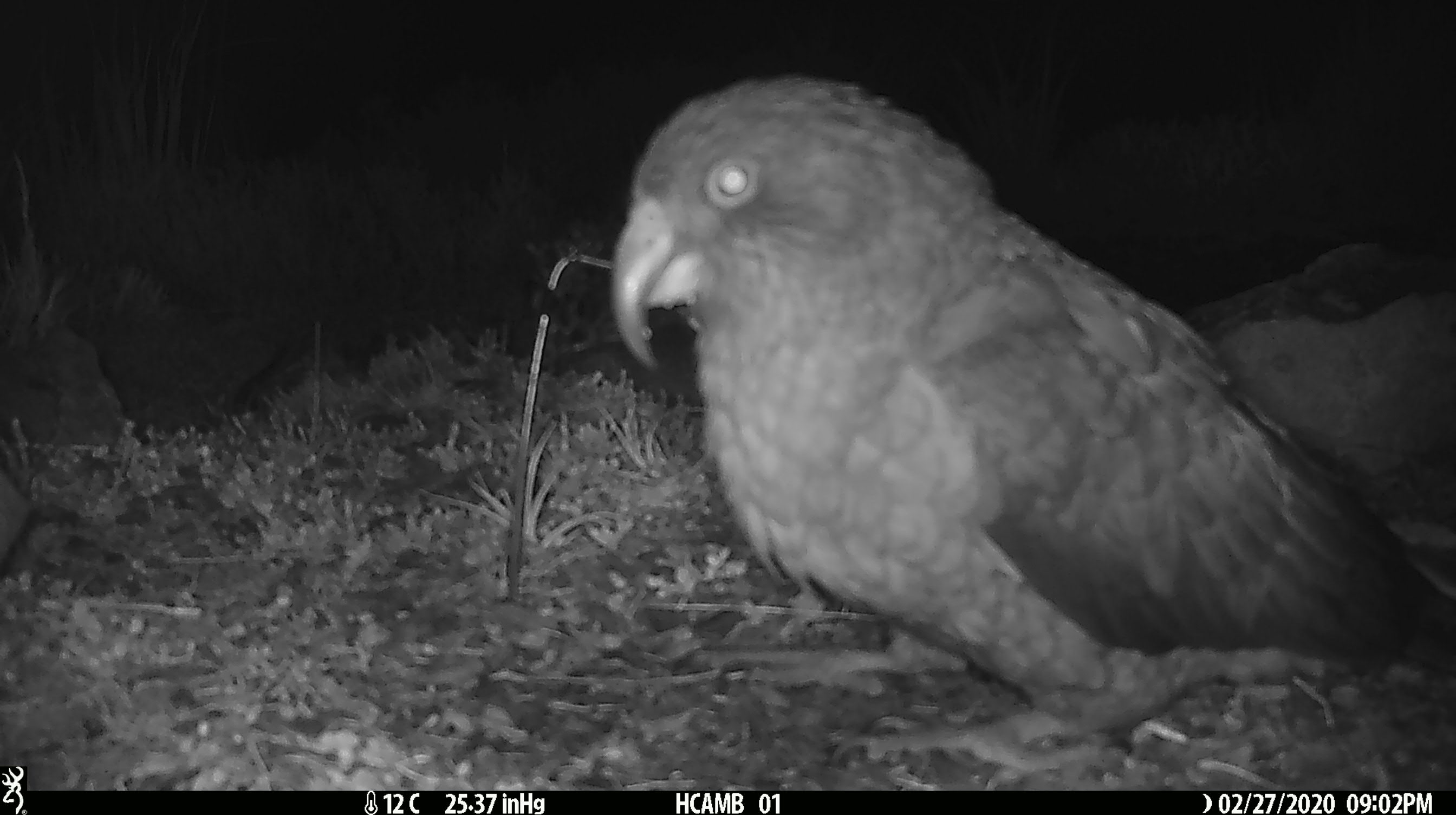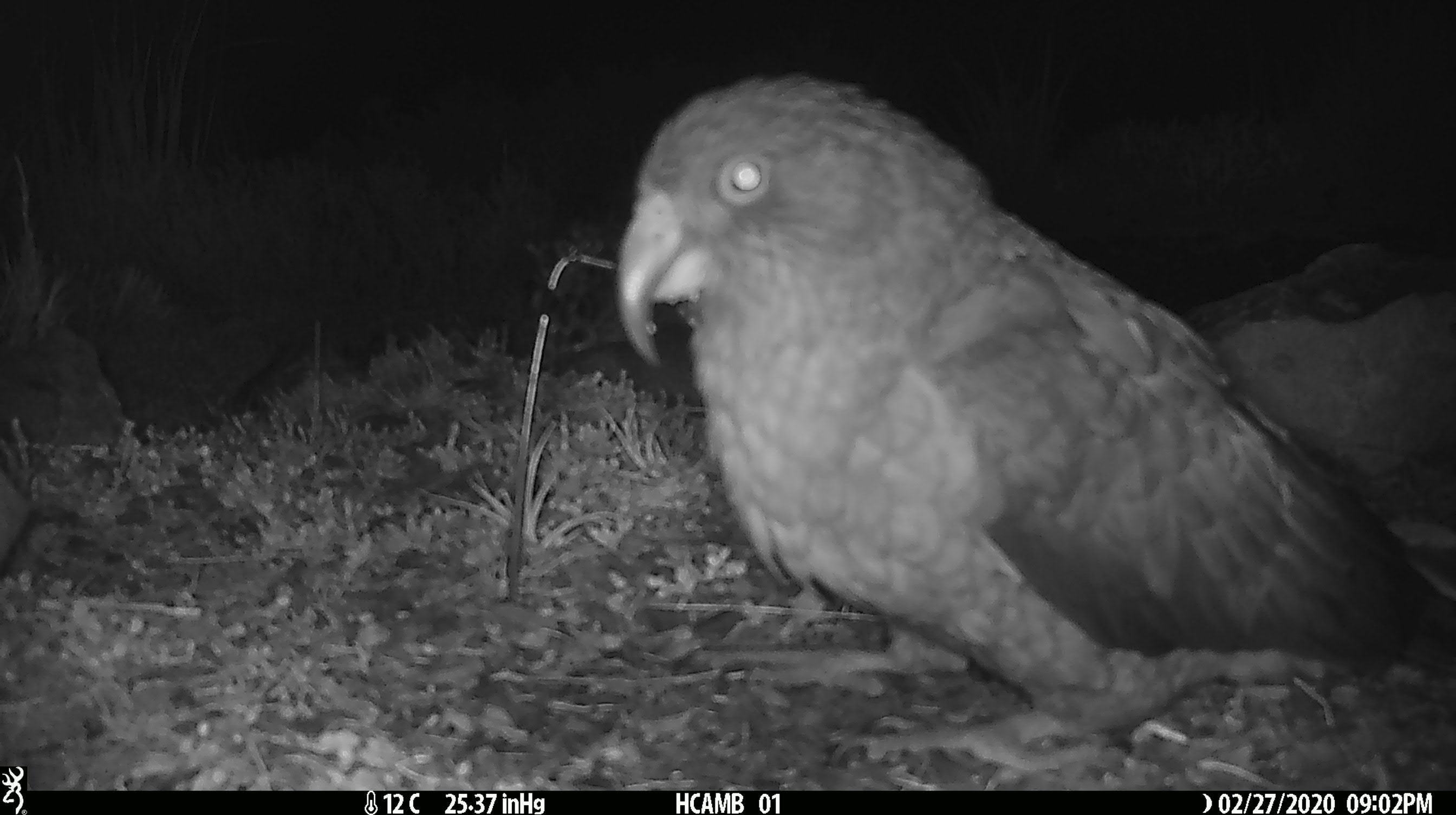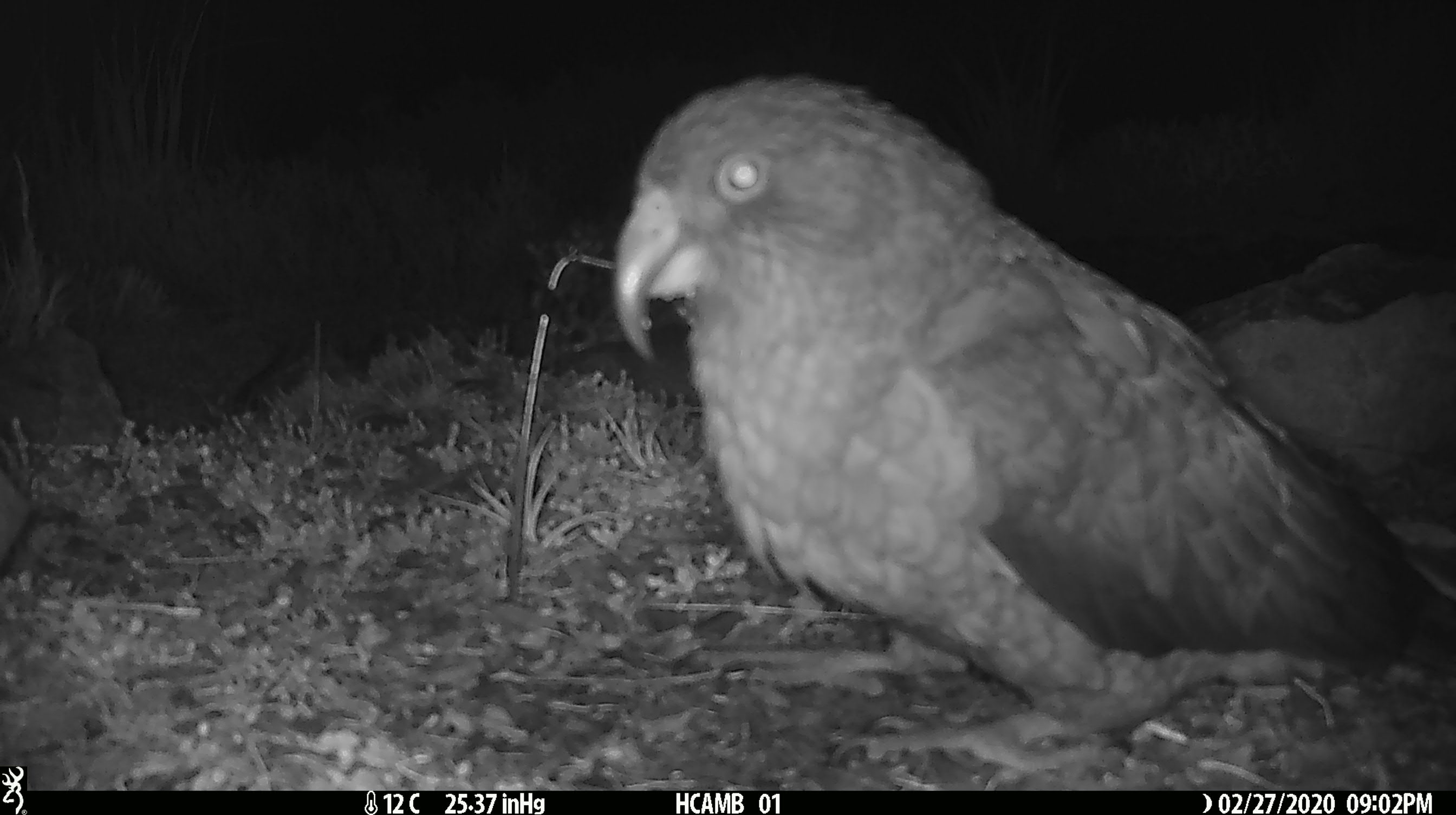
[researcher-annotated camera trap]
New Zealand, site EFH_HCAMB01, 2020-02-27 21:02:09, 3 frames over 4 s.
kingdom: Animalia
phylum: Chordata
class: Aves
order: Psittaciformes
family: Strigopidae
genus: Nestor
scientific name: Nestor notabilis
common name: kea